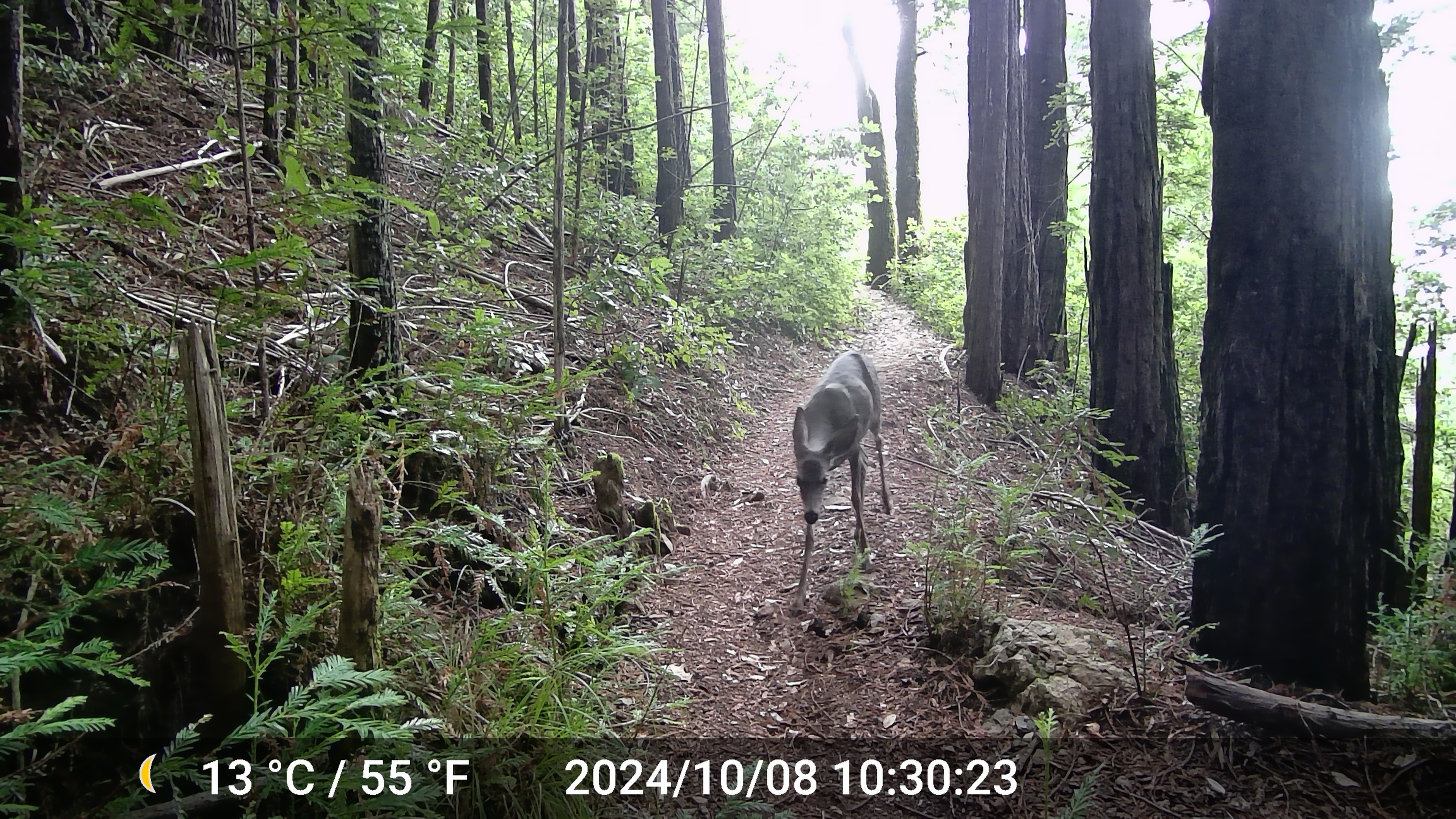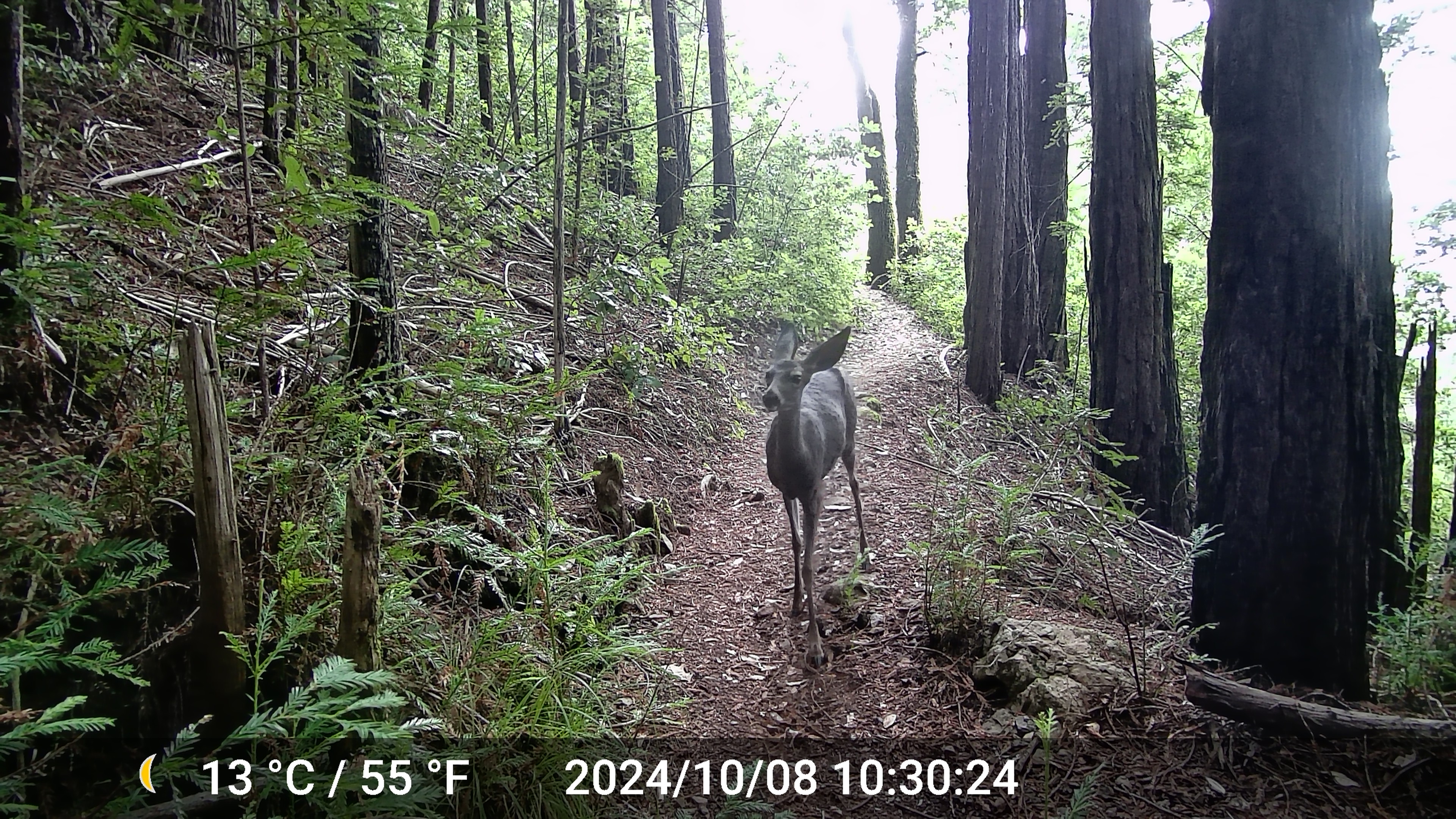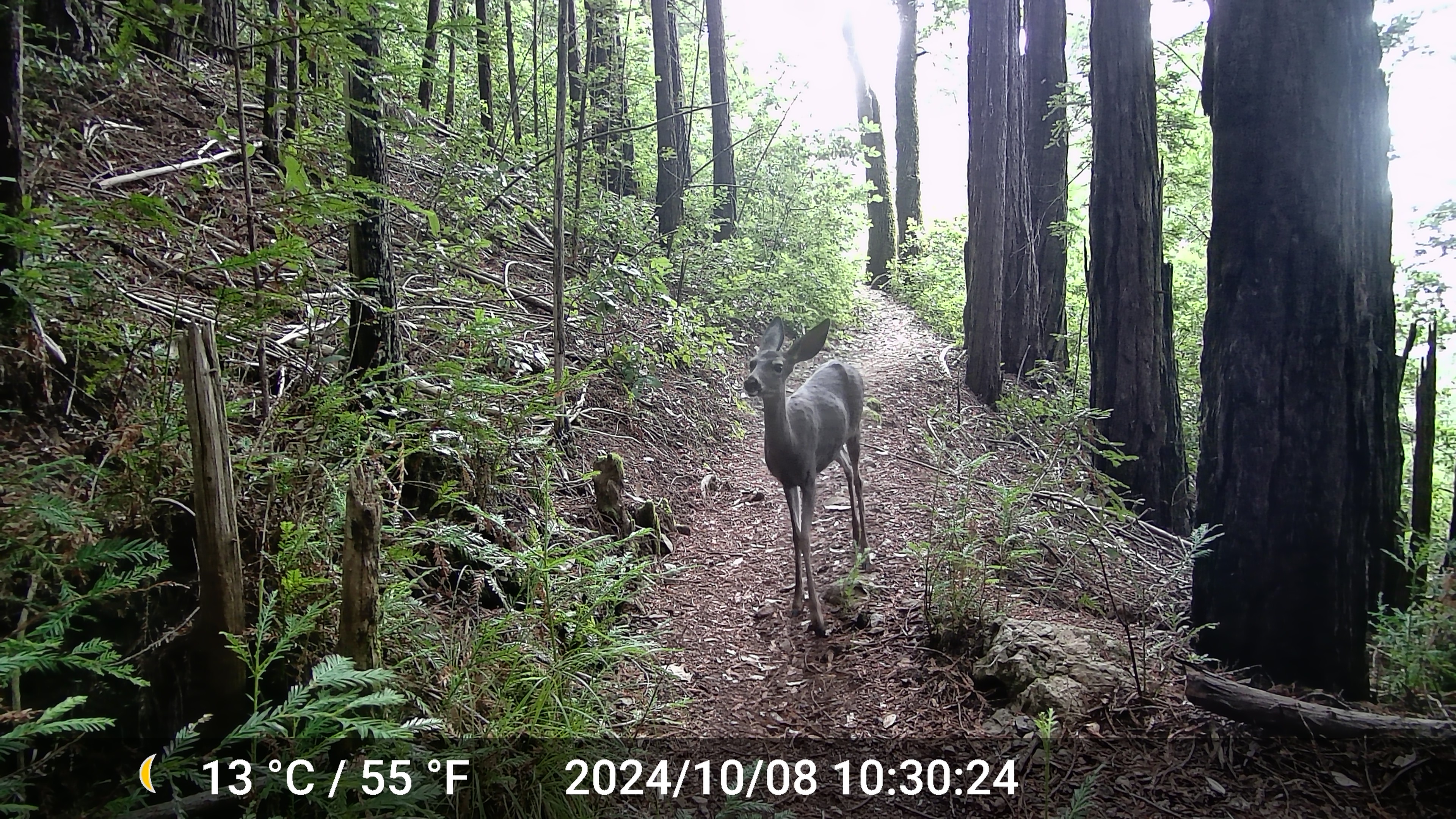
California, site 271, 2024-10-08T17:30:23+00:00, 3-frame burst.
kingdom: Animalia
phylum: Chordata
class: Mammalia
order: Artiodactyla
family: Cervidae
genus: Odocoileus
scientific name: Odocoileus hemionus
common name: mule deer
Mule deer (Odocoileus hemionus).